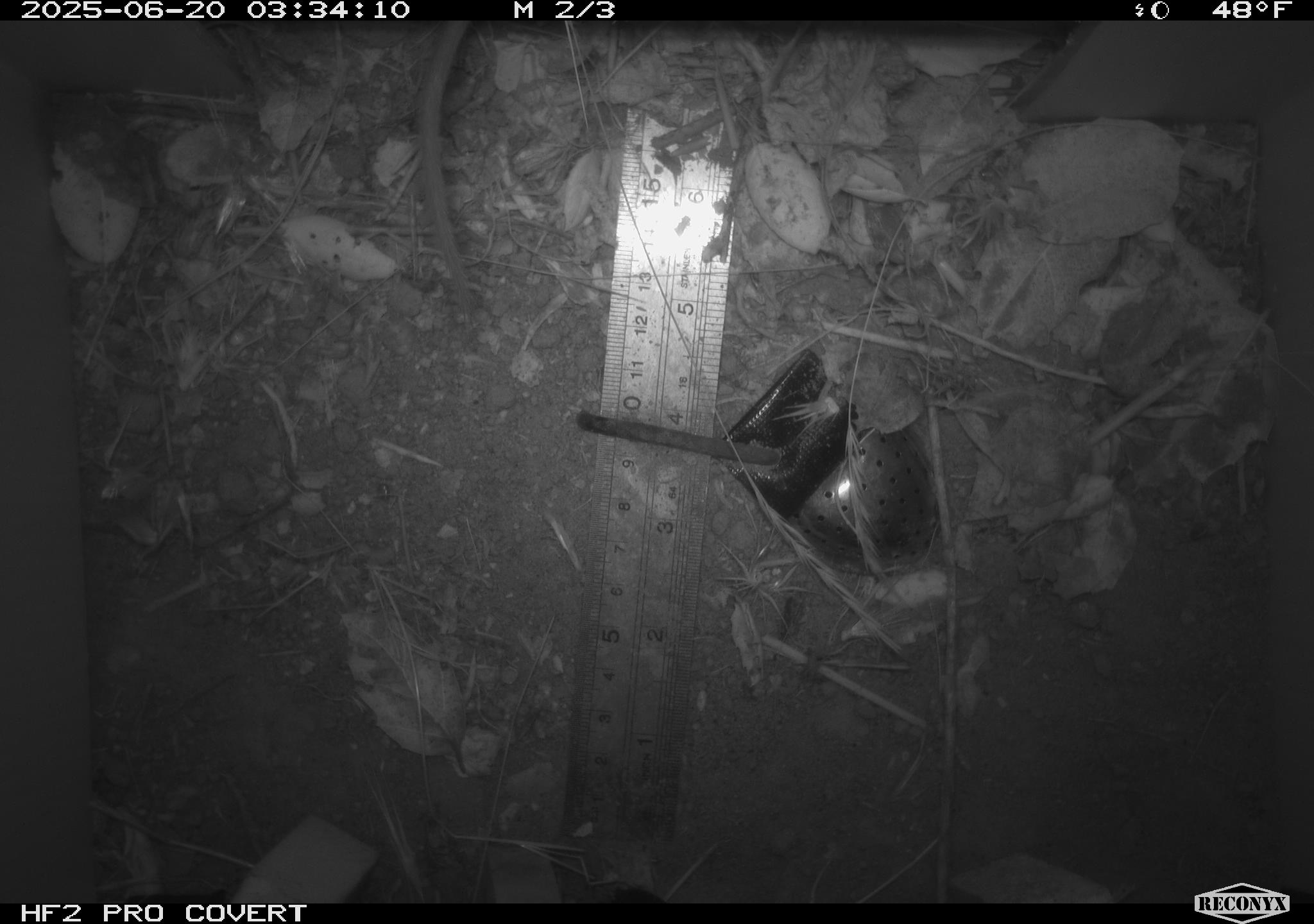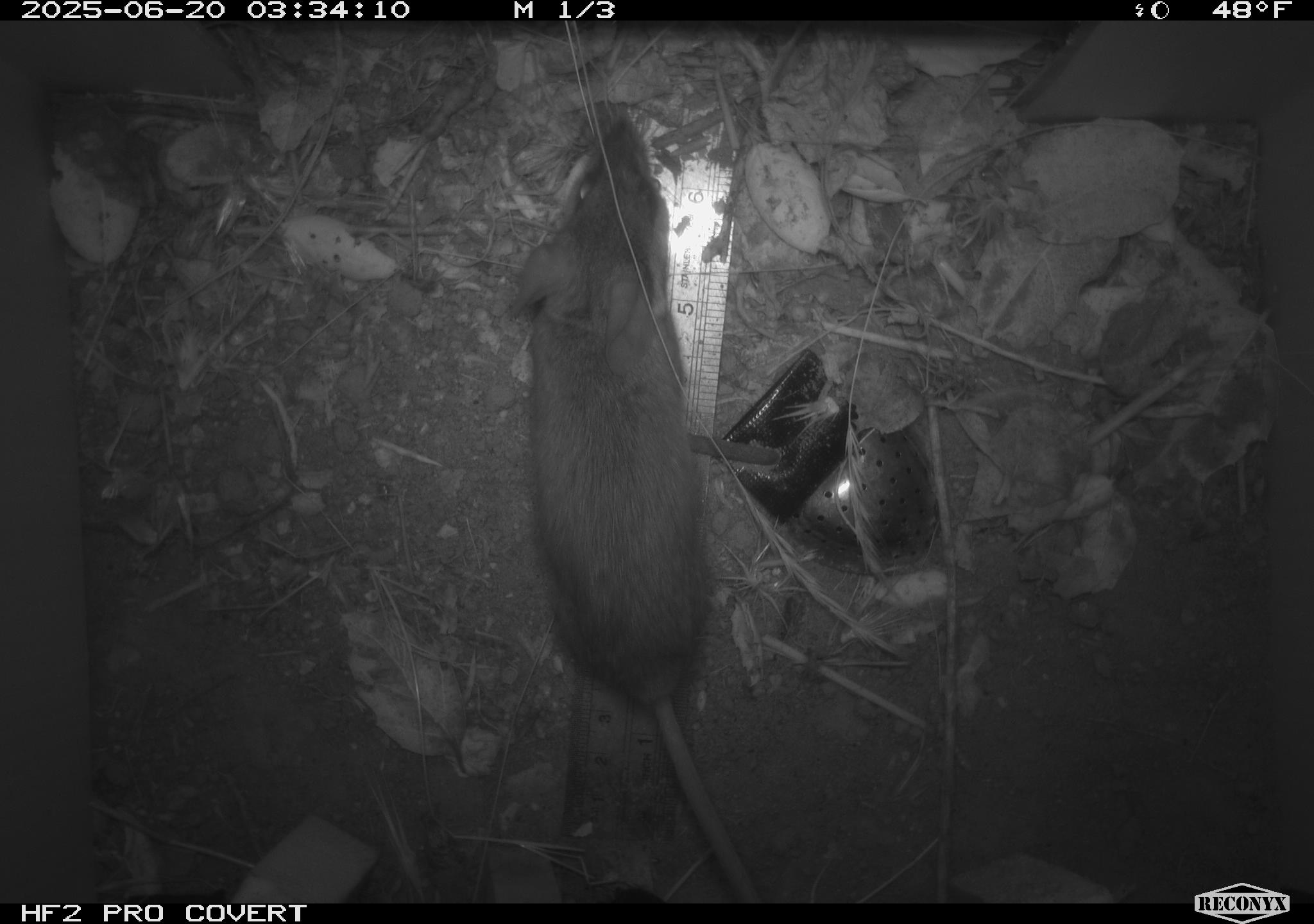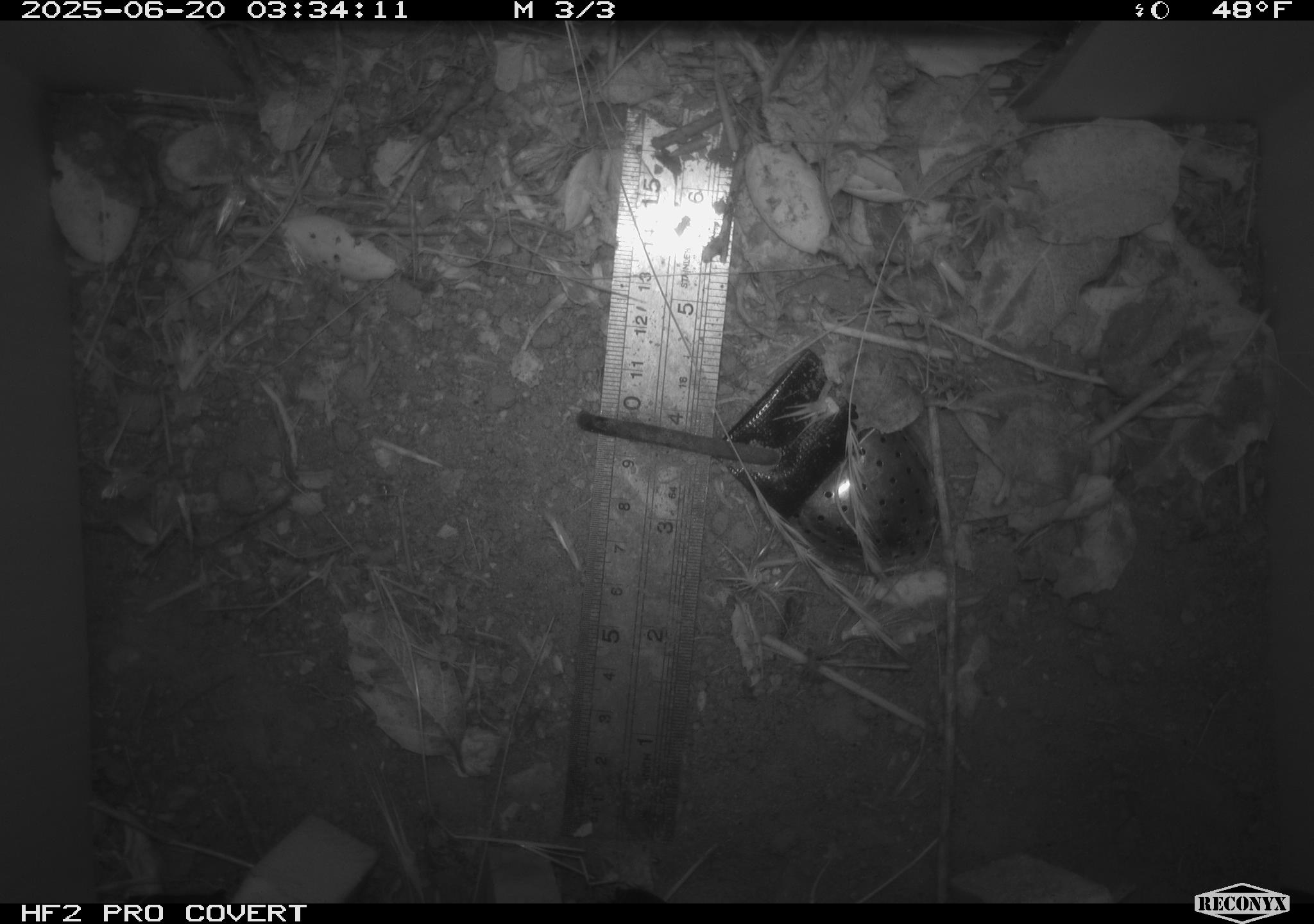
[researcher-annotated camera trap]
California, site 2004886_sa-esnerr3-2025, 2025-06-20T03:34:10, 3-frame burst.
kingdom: Animalia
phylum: Chordata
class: Mammalia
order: Rodentia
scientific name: Rodentia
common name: rodent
Rodent (Rodentia).